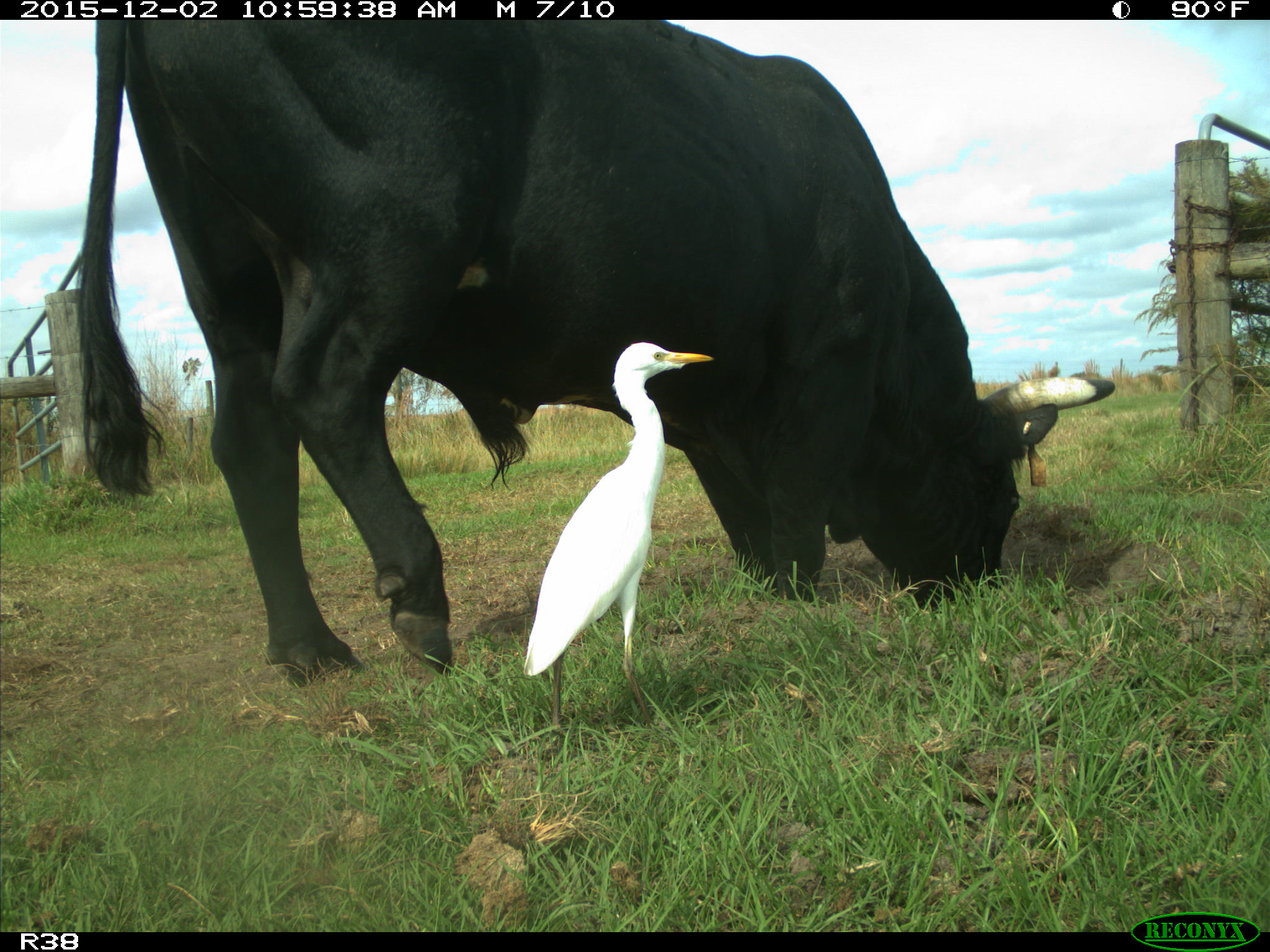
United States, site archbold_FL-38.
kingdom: Animalia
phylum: Chordata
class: Mammalia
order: Artiodactyla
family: Bovidae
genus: Bos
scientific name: Bos taurus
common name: domestic cow